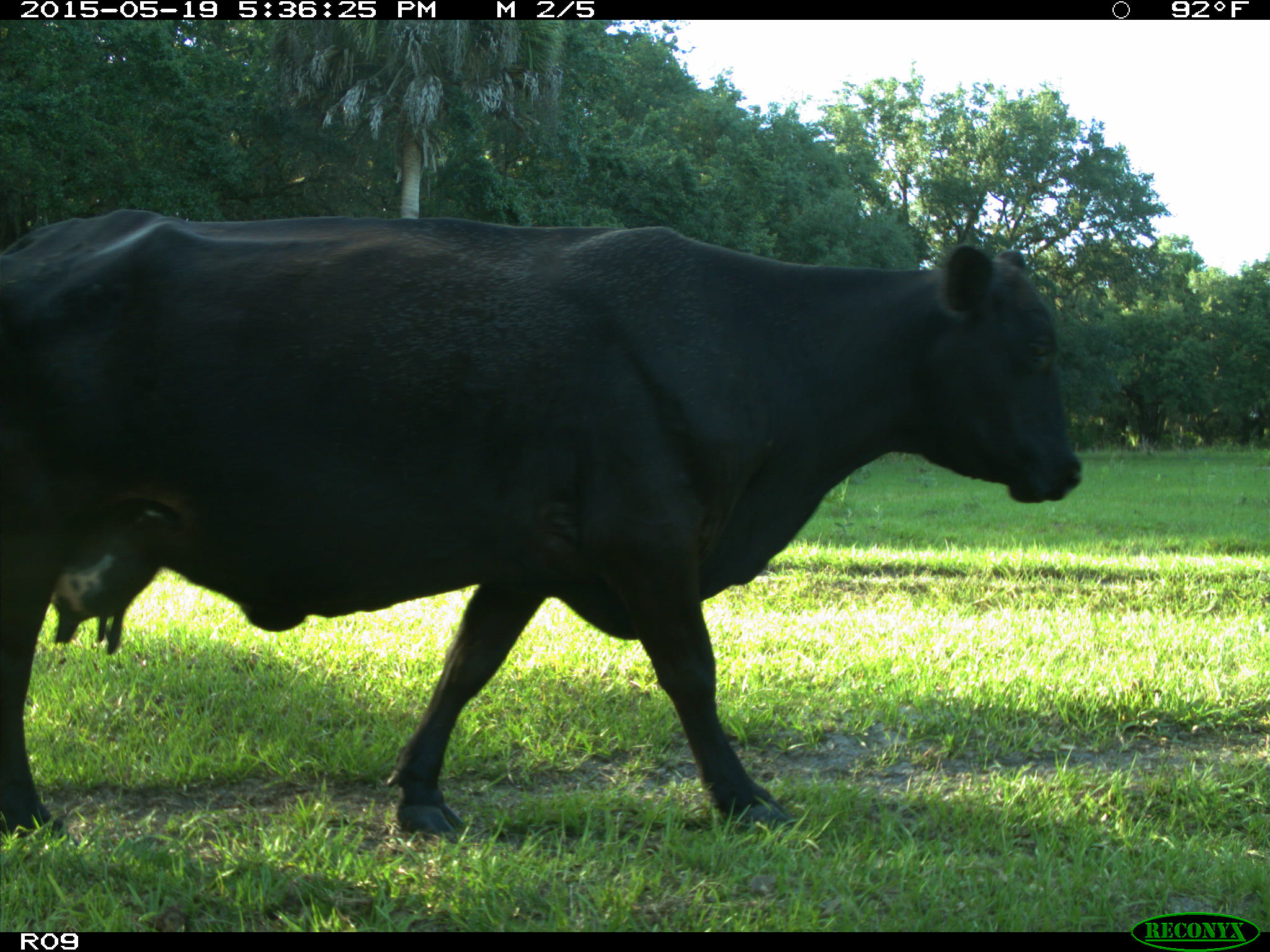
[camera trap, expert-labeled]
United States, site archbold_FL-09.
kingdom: Animalia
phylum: Chordata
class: Mammalia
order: Artiodactyla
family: Bovidae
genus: Bos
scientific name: Bos taurus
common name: domestic cow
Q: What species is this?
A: Bos taurus (domestic cow).